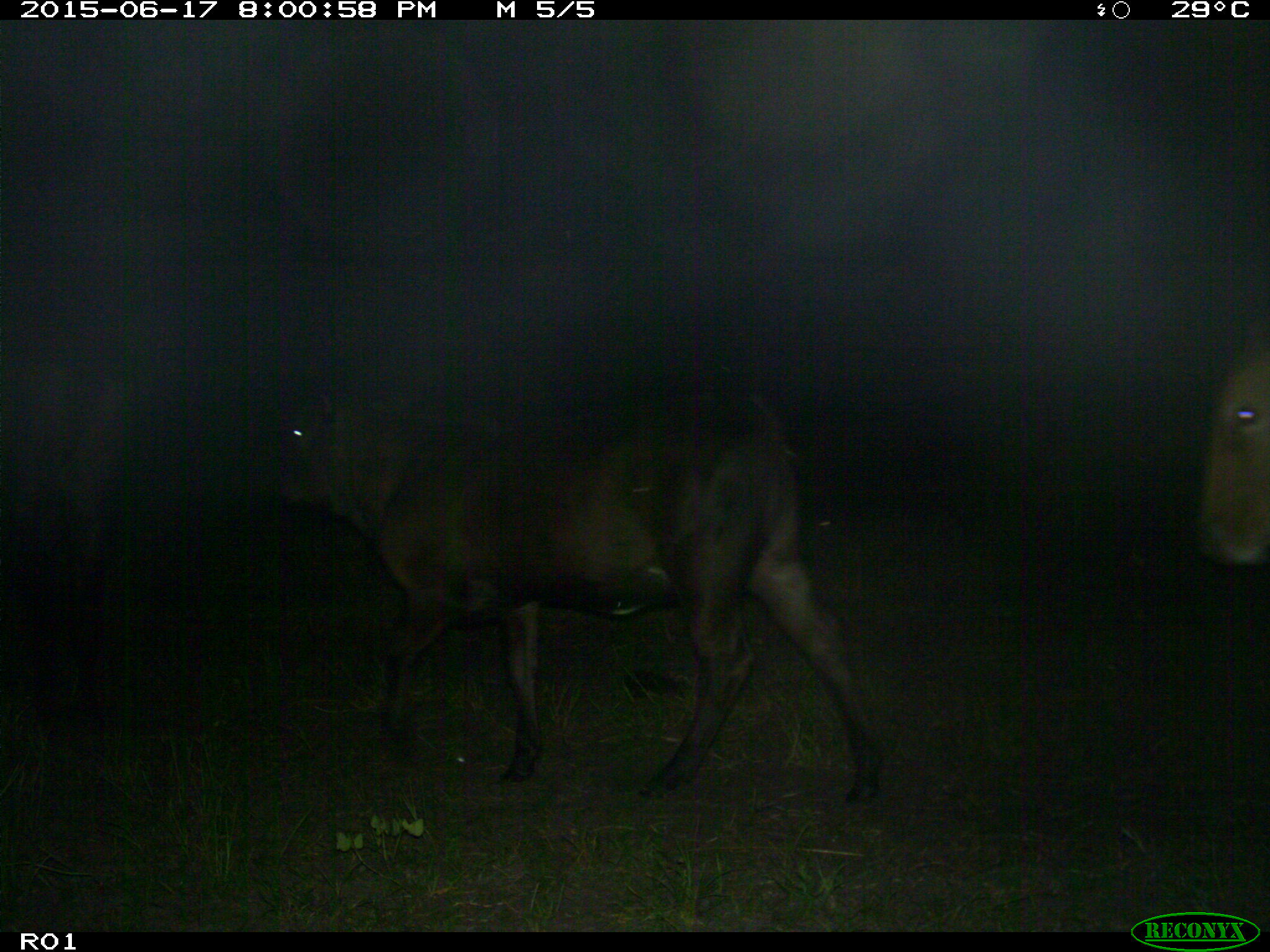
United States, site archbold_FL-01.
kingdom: Animalia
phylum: Chordata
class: Mammalia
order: Artiodactyla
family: Bovidae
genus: Bos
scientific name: Bos taurus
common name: domestic cow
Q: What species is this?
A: Bos taurus (domestic cow).